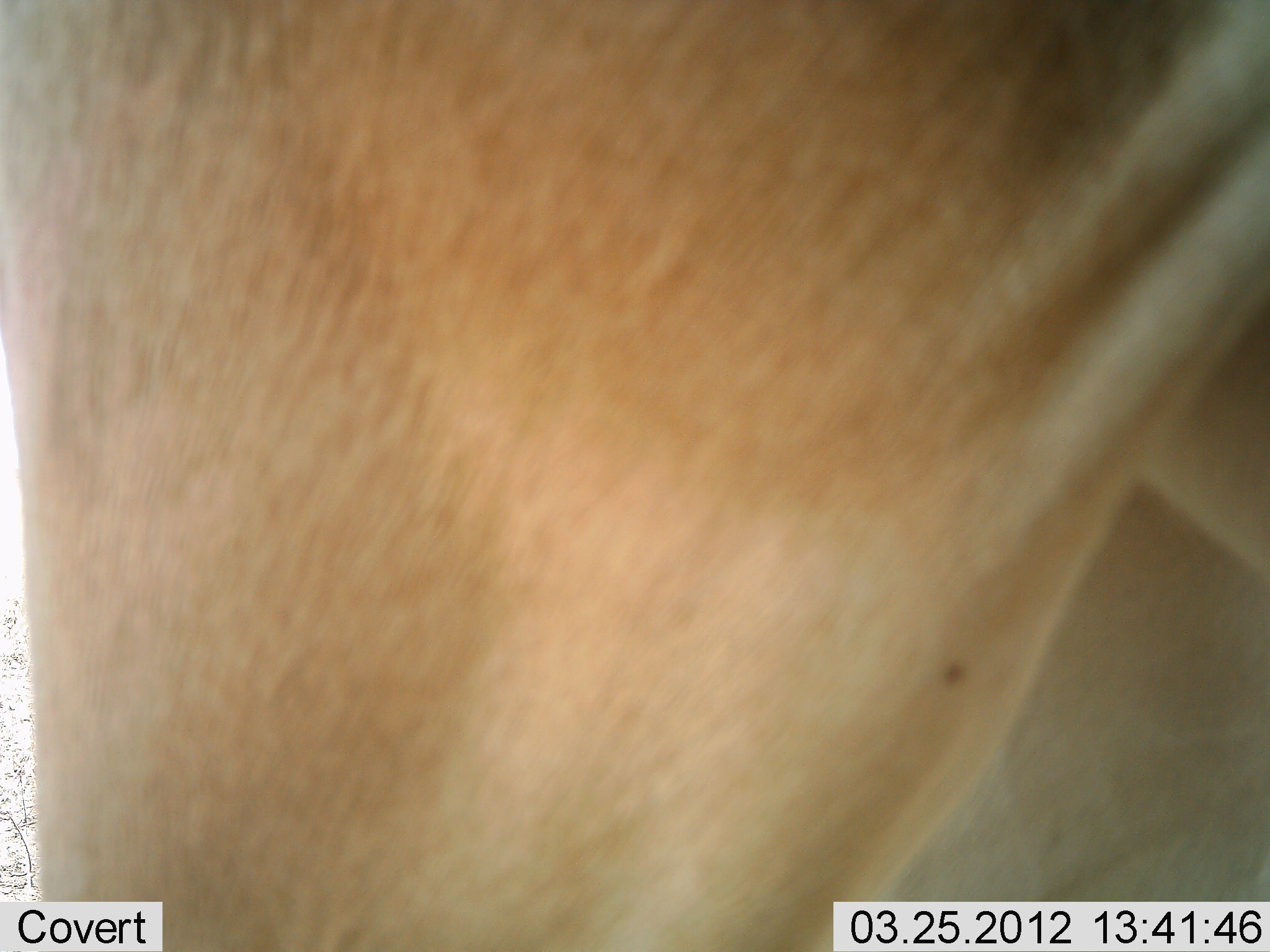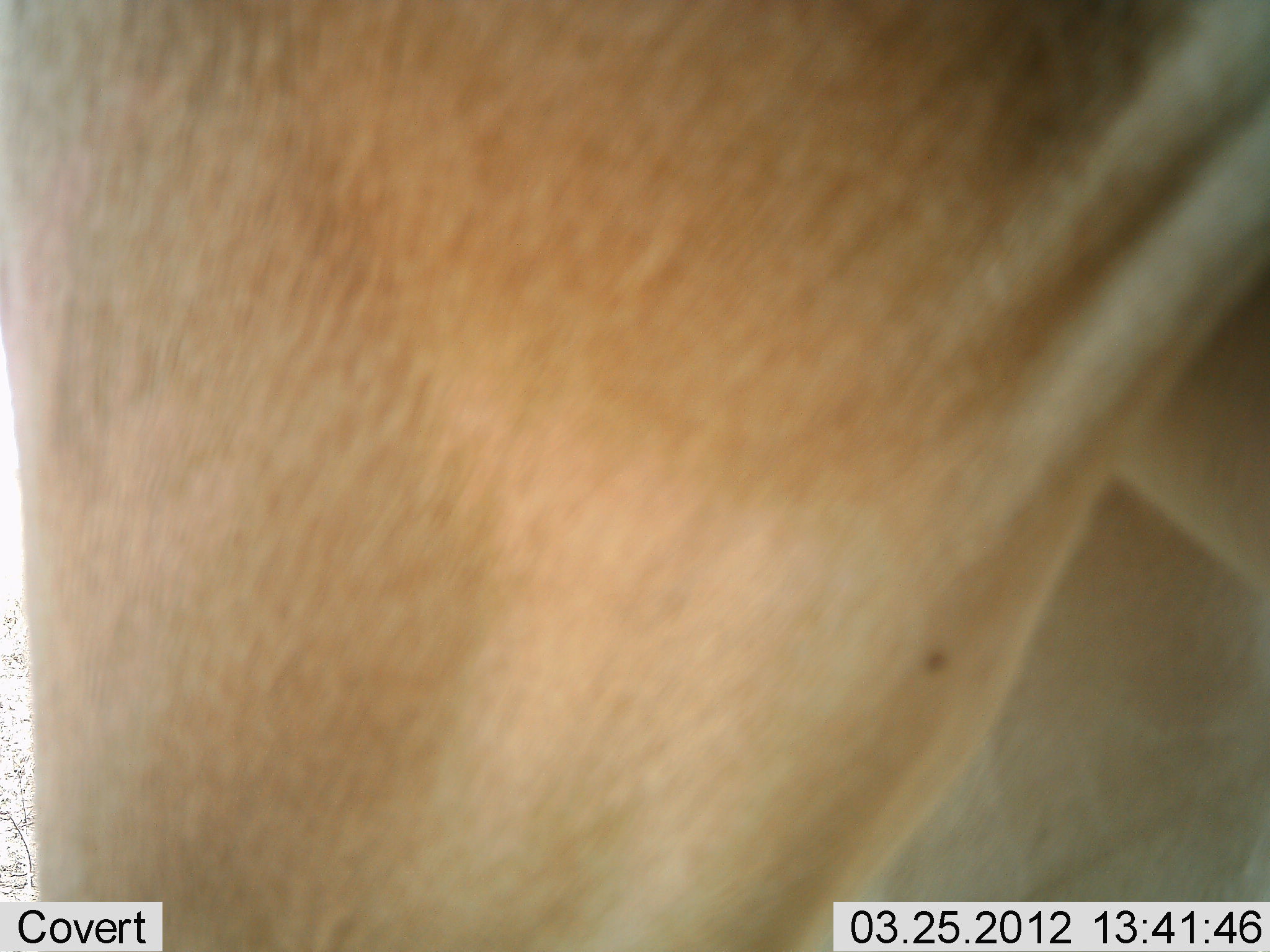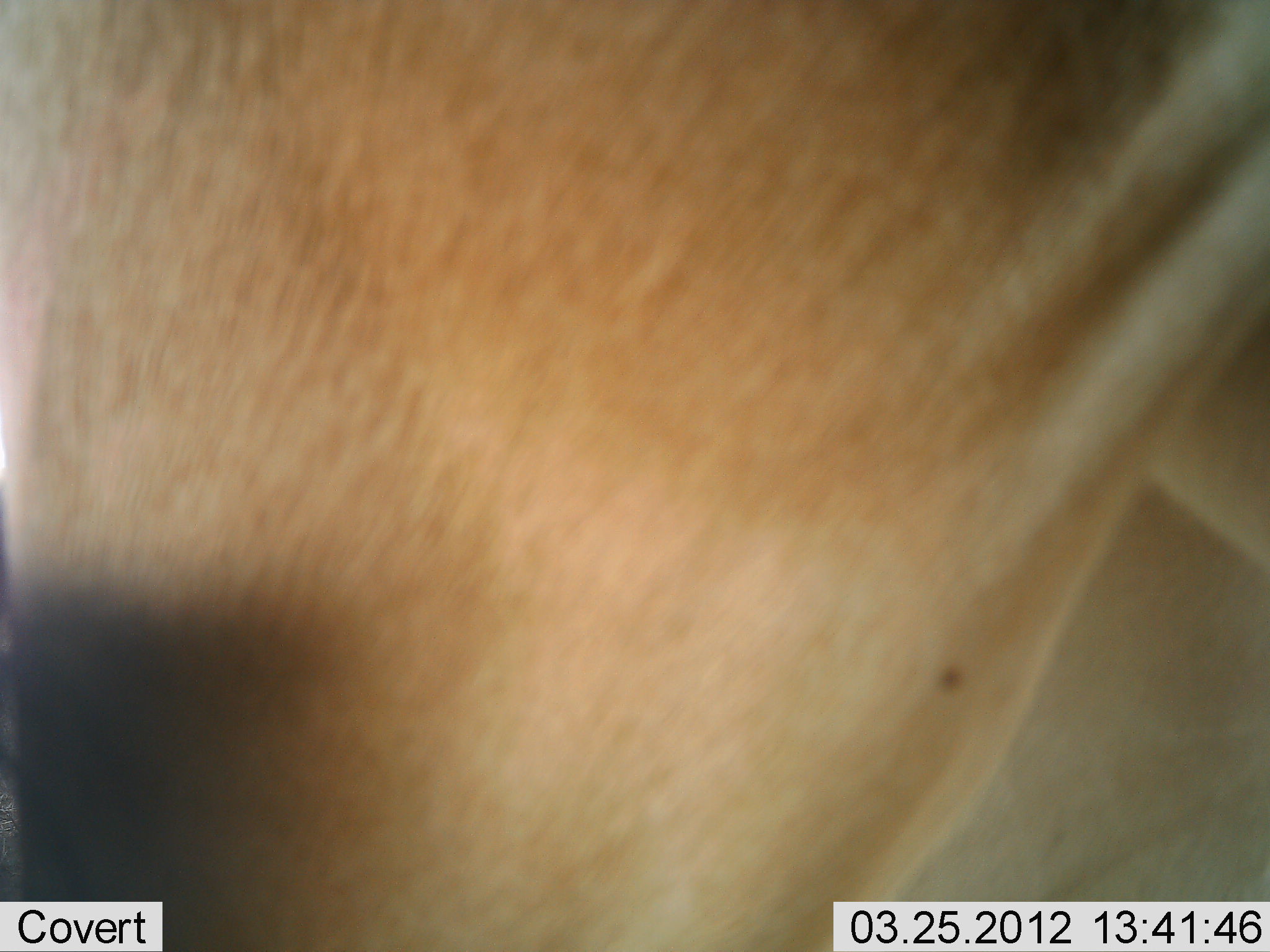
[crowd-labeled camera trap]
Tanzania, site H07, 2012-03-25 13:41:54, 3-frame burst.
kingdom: Animalia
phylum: Chordata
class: Mammalia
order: Artiodactyla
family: Bovidae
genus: Alcelaphus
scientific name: Alcelaphus buselaphus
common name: hartebeest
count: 1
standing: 100%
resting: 0%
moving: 0%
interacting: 0%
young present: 0%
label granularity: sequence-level